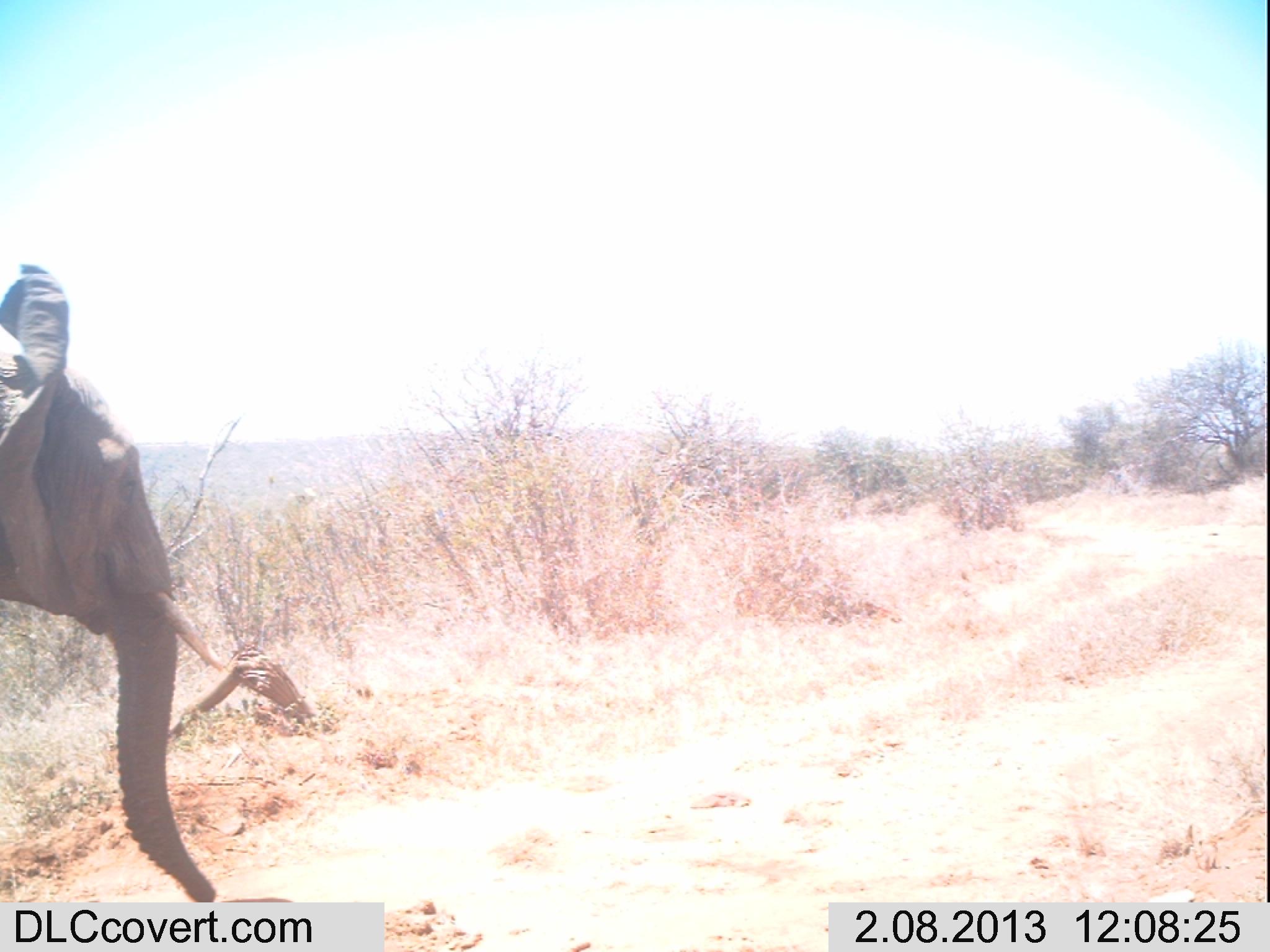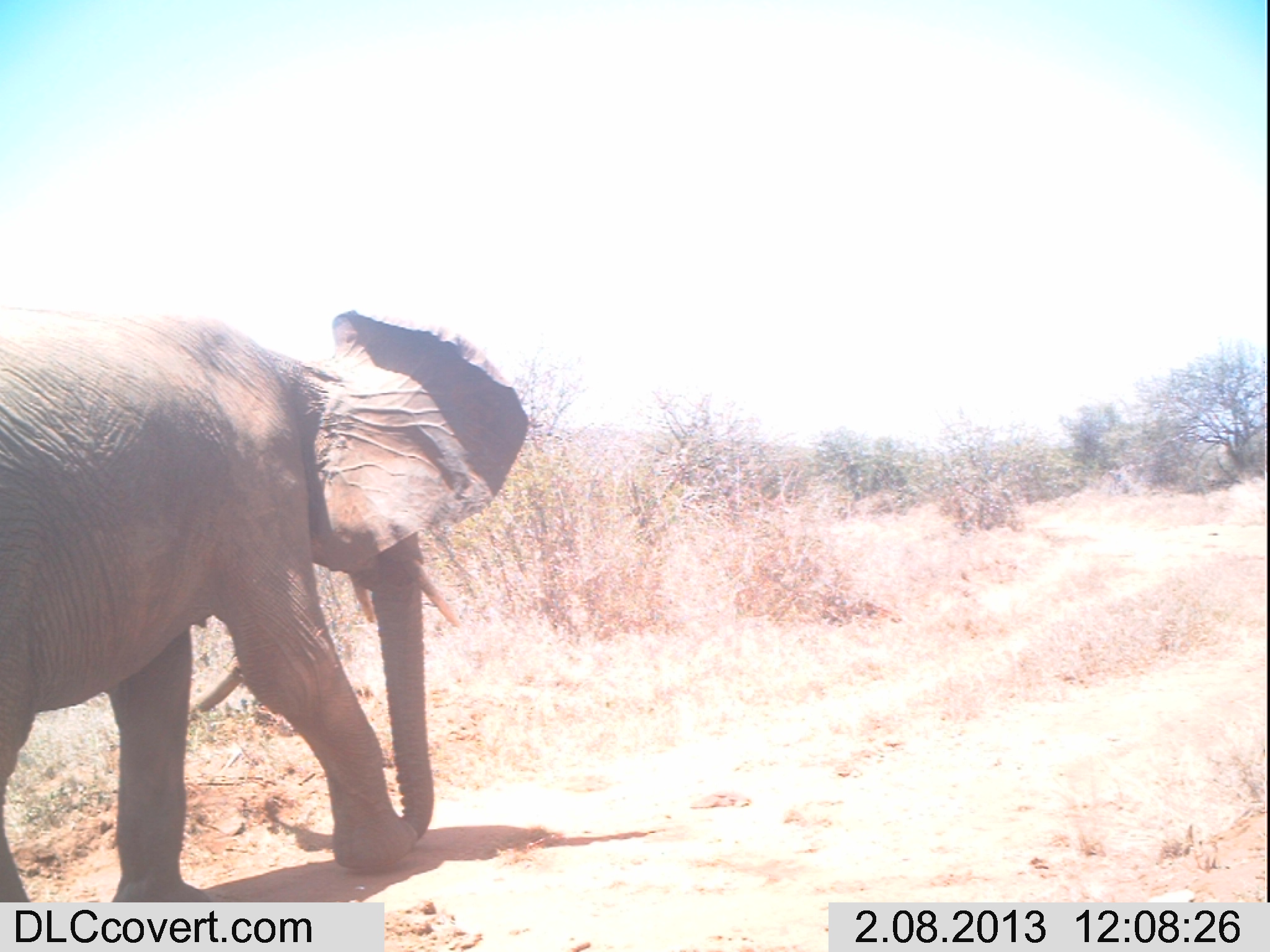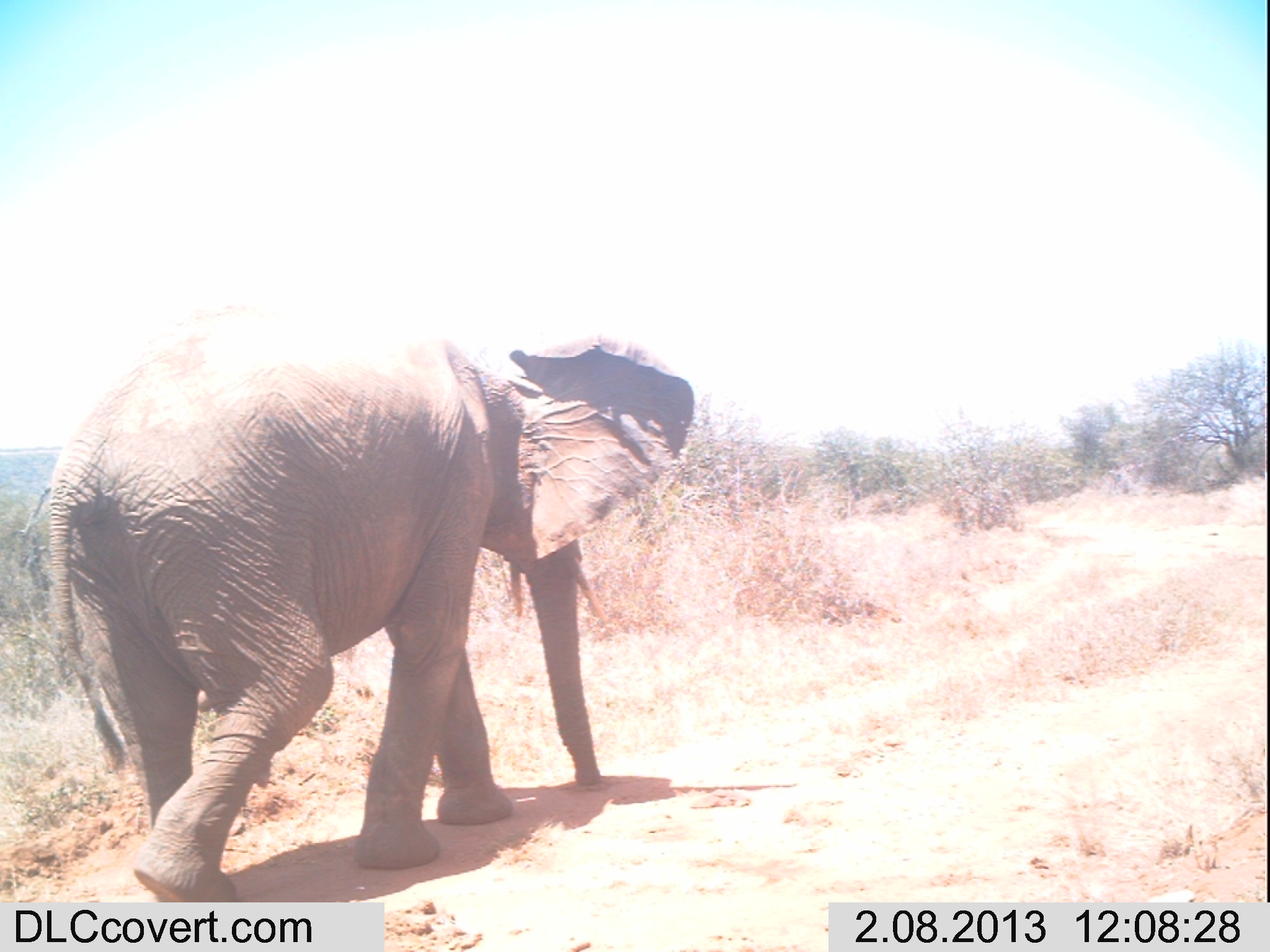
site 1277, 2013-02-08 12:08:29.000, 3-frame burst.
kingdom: Animalia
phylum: Chordata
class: Mammalia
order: Proboscidea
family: Elephantidae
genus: Loxodonta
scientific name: Loxodonta africana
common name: african bush elephant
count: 1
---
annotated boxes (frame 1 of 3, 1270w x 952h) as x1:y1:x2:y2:
loxodonta africana: 0:251:218:906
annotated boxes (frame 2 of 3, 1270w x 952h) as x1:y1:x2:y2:
loxodonta africana: 0:301:525:905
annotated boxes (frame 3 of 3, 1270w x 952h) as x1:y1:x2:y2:
loxodonta africana: 49:311:692:897